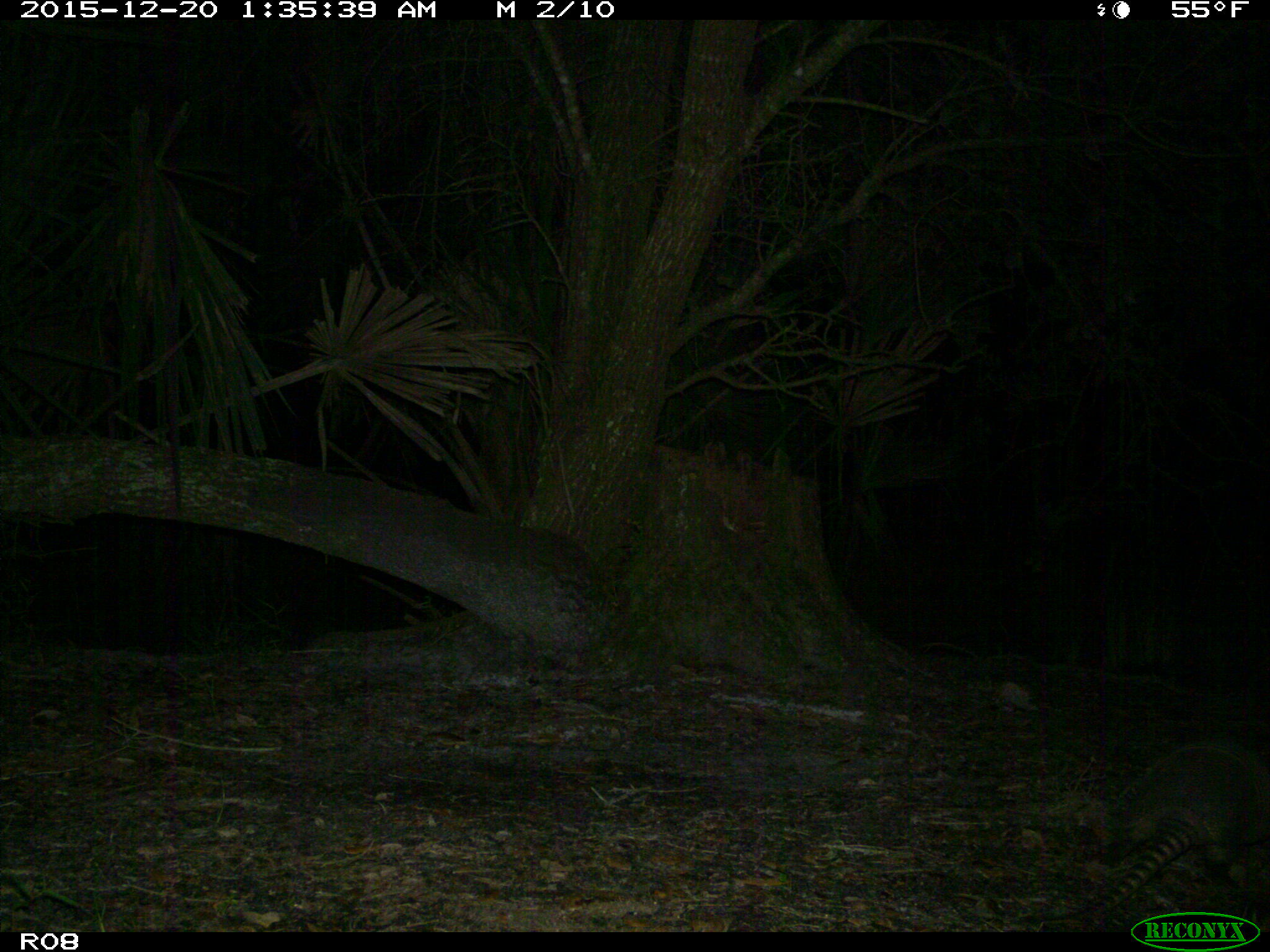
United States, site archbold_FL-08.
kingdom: Animalia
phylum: Chordata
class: Mammalia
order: Cingulata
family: Dasypodidae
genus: Dasypus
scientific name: Dasypus novemcinctus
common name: nine-banded armadillo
Dasypus novemcinctus (nine-banded armadillo).